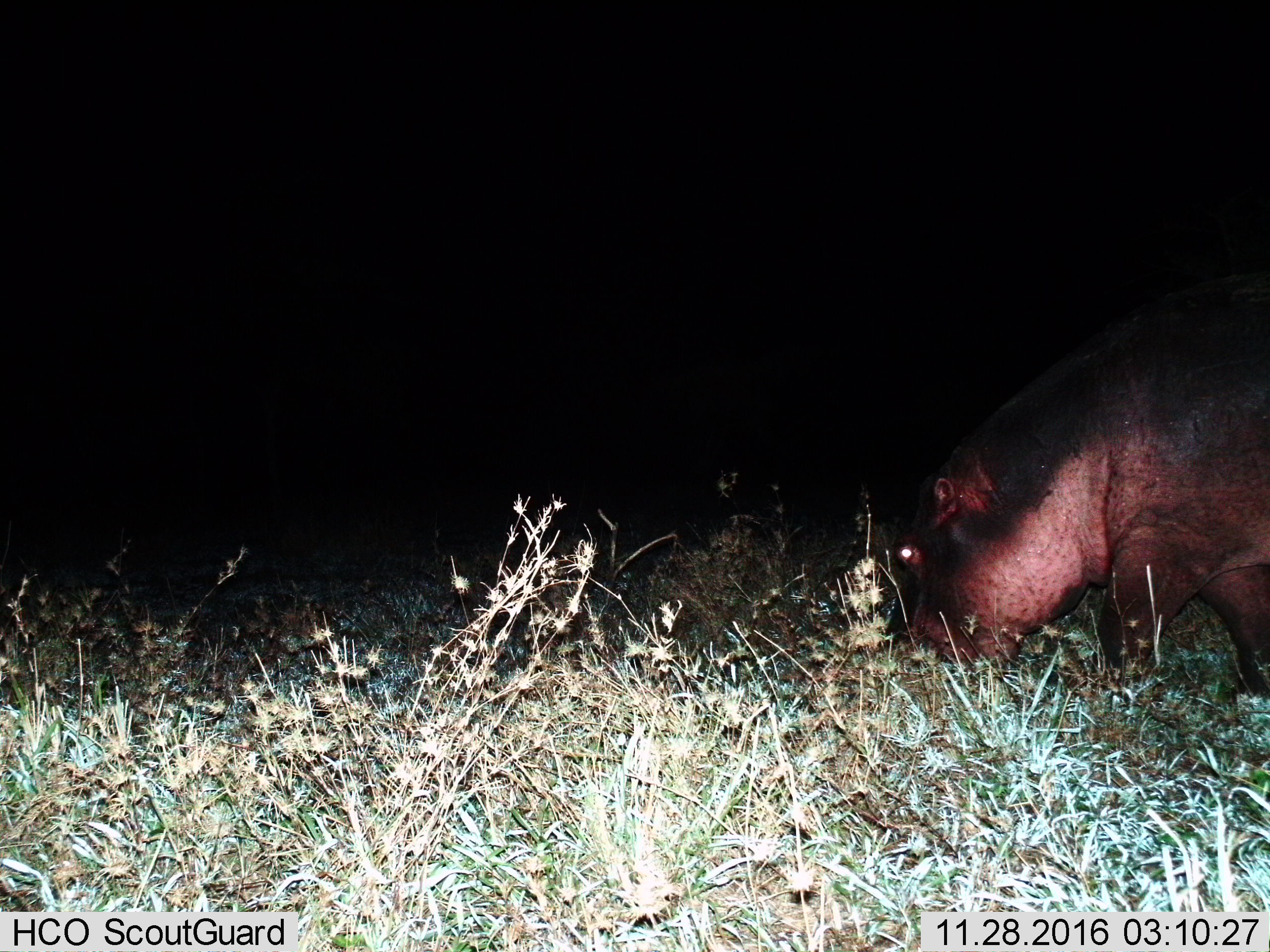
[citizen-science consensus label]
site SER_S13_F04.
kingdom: Animalia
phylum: Chordata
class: Mammalia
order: Artiodactyla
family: Hippopotamidae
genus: Hippopotamus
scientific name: Hippopotamus amphibius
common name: hippopotamus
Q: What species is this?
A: Hippopotamus (Hippopotamus amphibius).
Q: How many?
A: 1.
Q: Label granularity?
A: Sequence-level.